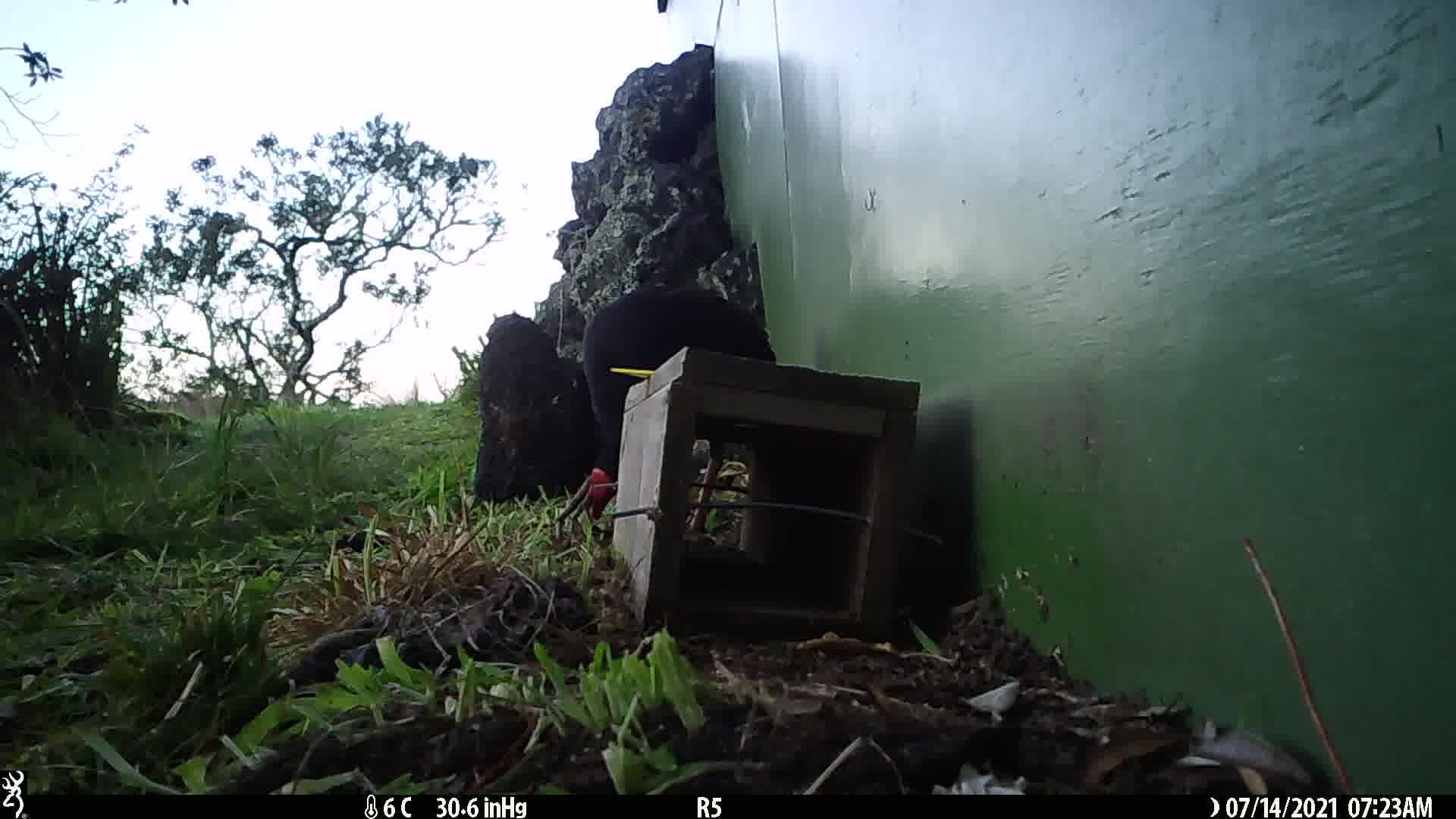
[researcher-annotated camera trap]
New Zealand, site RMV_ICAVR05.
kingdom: Animalia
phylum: Chordata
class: Aves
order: Gruiformes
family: Rallidae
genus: Porphyrio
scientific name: Porphyrio melanotus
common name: australasian swamphen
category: pukeko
Pukeko (australasian swamphen) (Porphyrio melanotus).